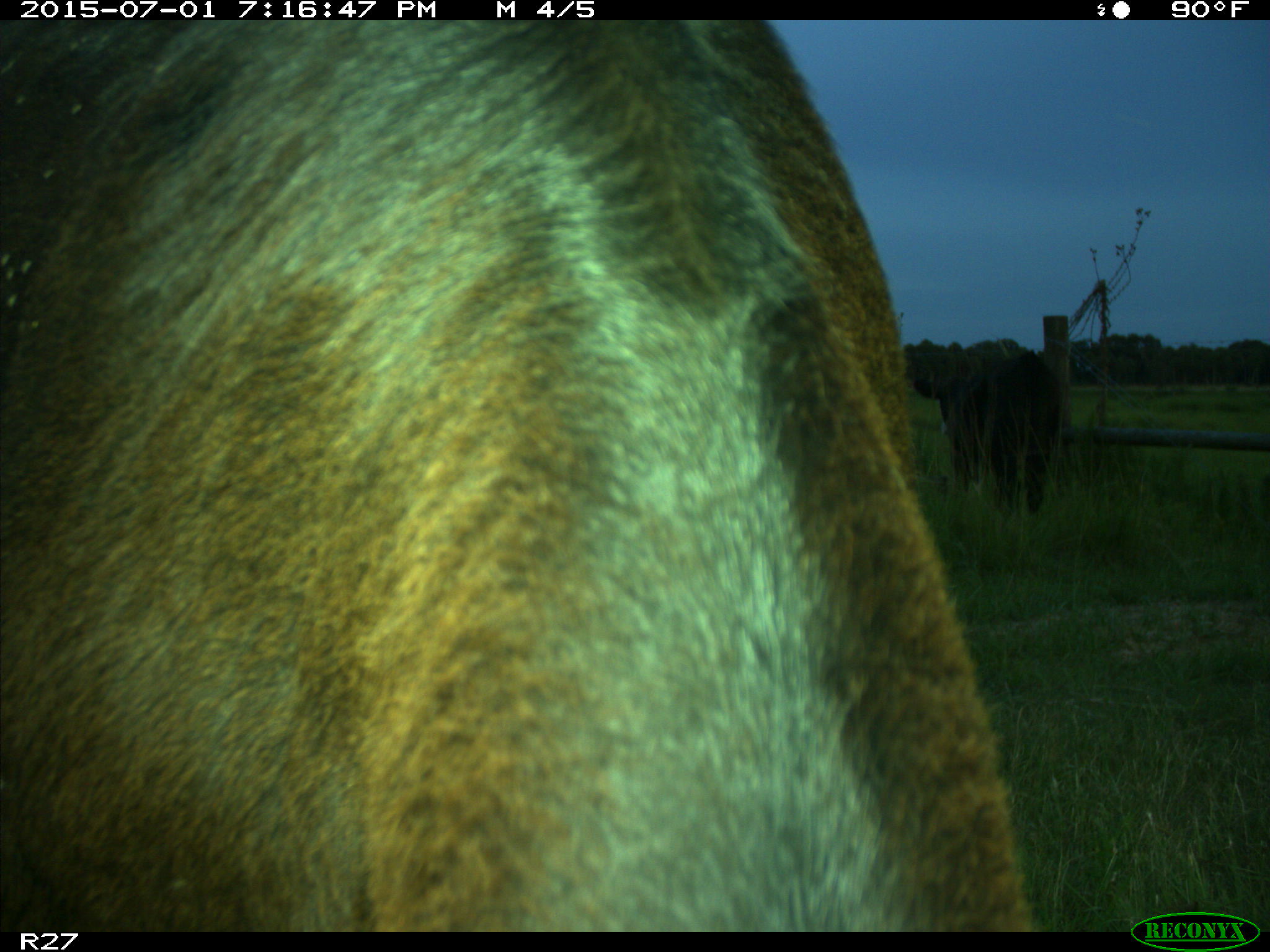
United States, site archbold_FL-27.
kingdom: Animalia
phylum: Chordata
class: Mammalia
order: Artiodactyla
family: Bovidae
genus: Bos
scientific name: Bos taurus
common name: domestic cow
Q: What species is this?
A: Bos taurus (domestic cow).